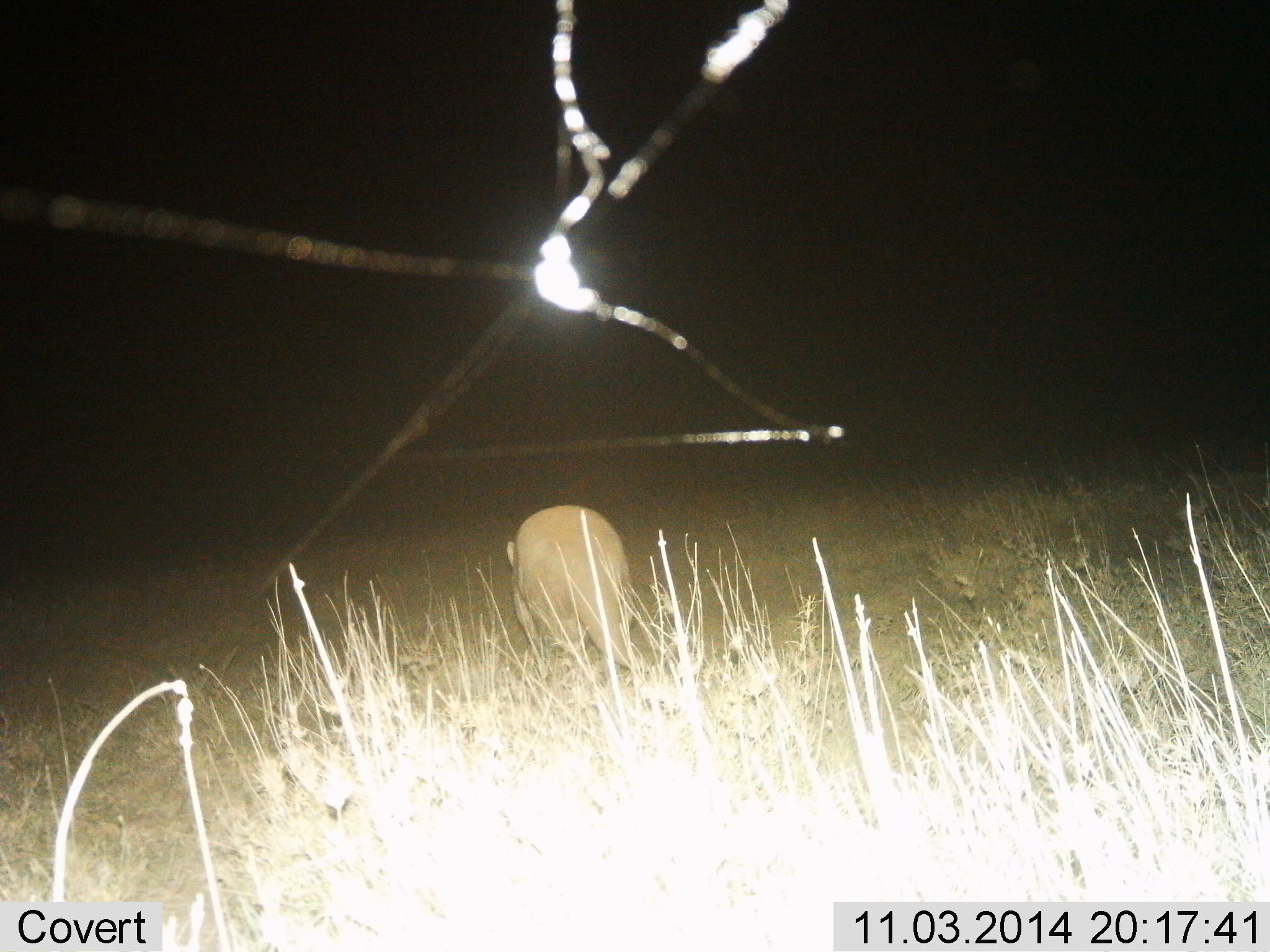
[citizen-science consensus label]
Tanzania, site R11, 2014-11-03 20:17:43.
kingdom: Animalia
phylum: Chordata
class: Mammalia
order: Tubulidentata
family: Orycteropodidae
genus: Orycteropus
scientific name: Orycteropus afer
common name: aardvark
Aardvark (Orycteropus afer), count 1. Behavior (volunteer vote fractions): standing 42%, resting 0%, moving 58%, interacting 0%. Young present (vote fraction): 0%. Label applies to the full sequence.